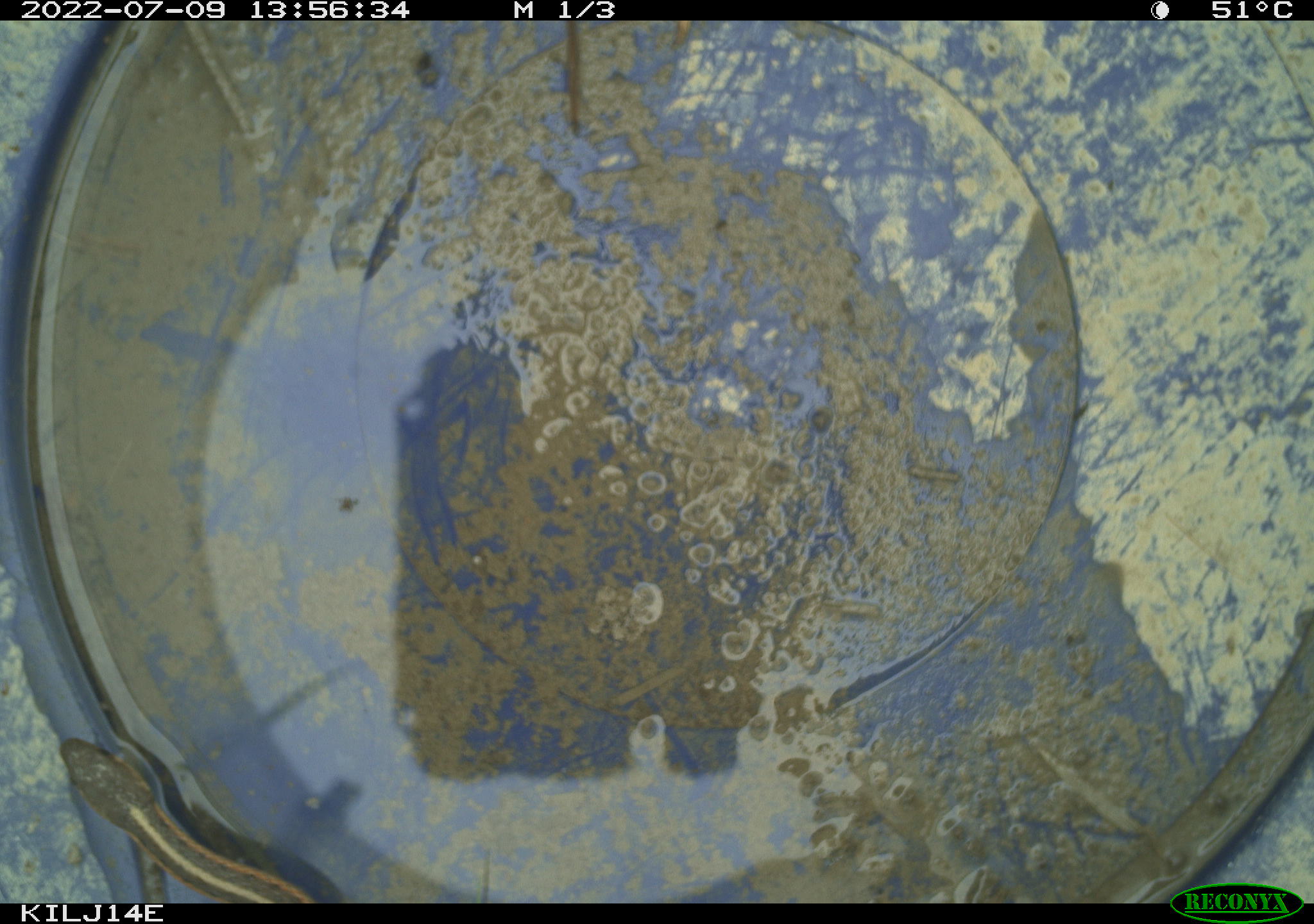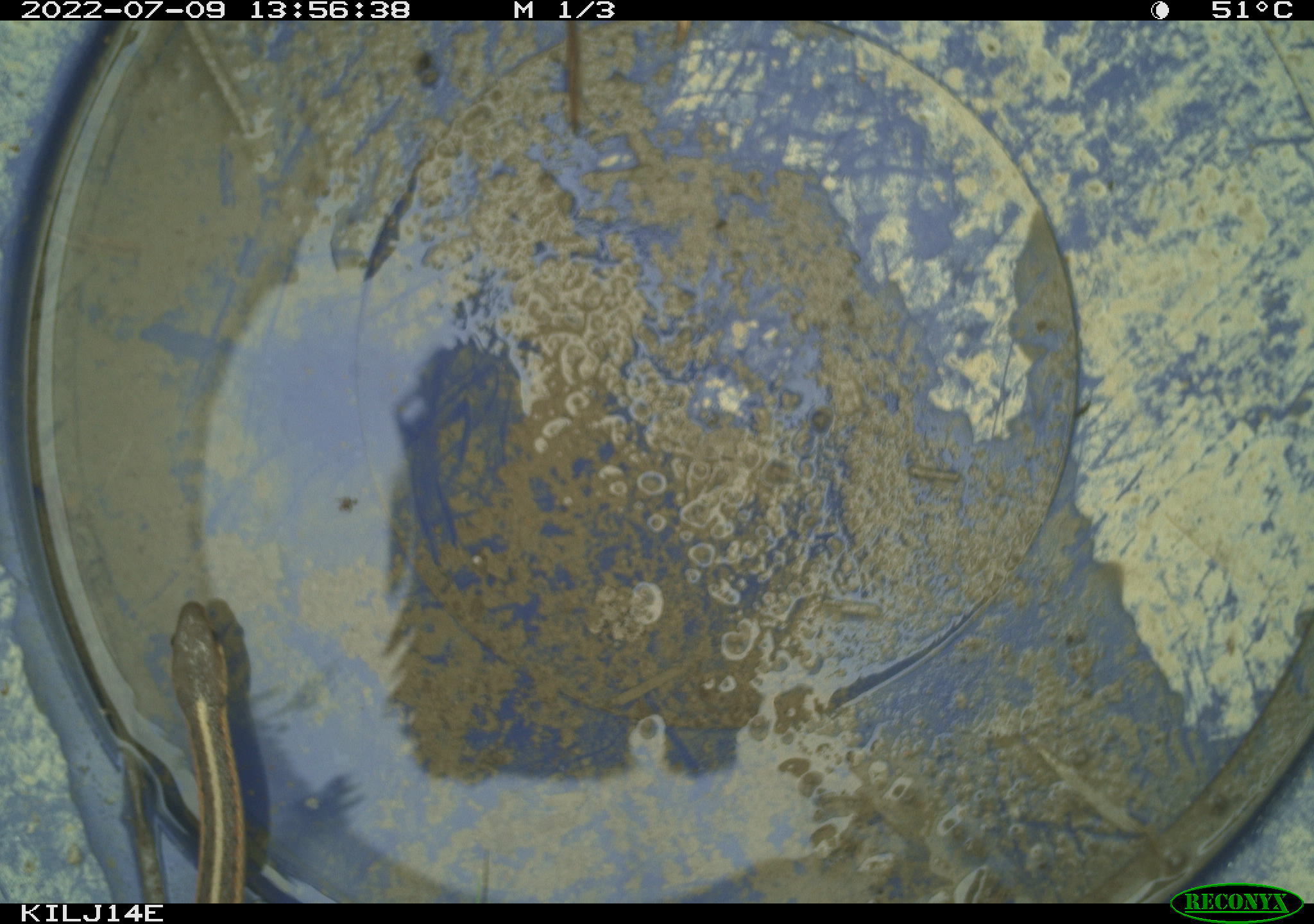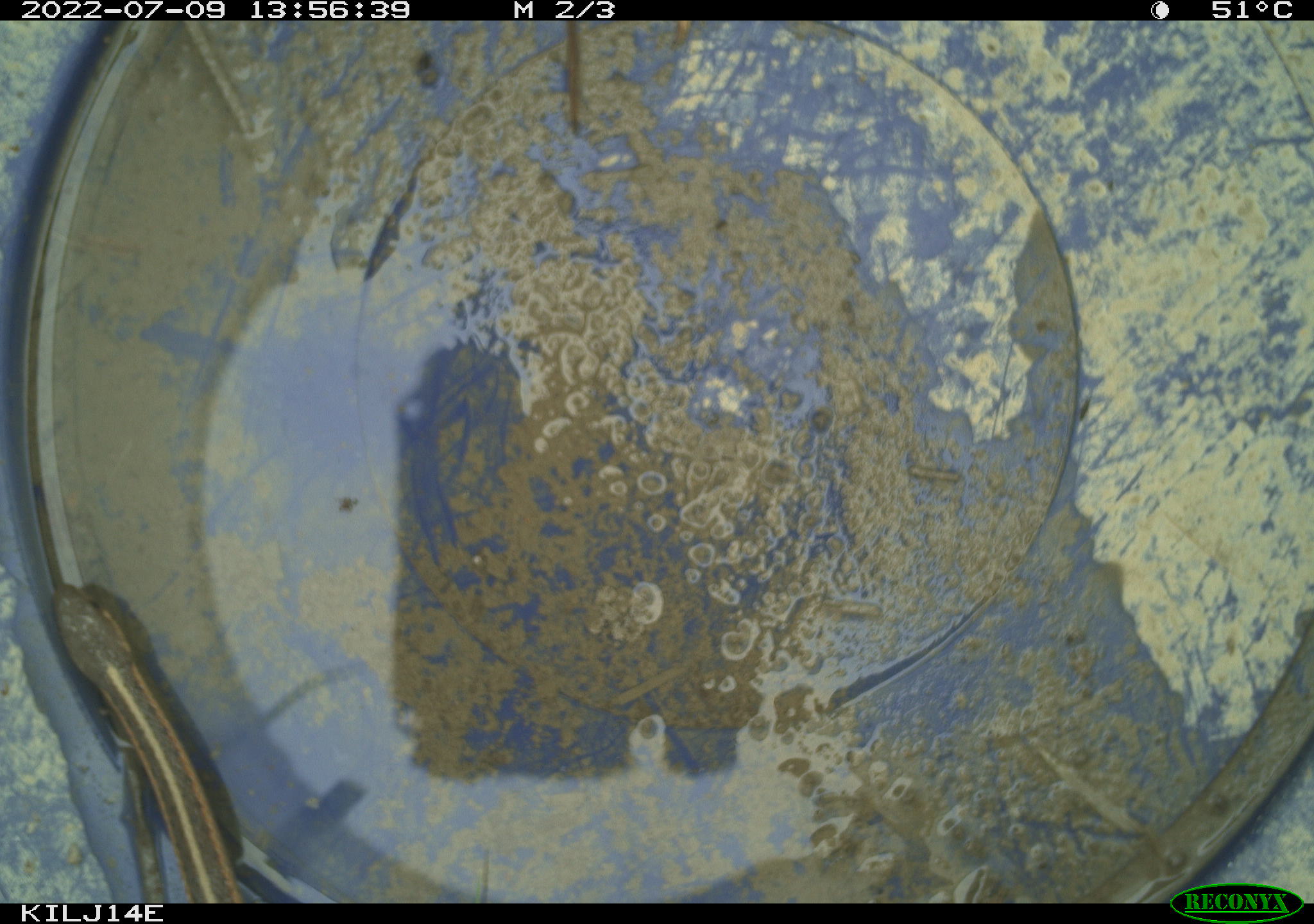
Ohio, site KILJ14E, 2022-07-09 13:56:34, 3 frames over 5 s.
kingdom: Animalia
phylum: Chordata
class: Reptilia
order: Squamata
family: Colubridae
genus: Thamnophis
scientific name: Thamnophis sirtalis sirtalis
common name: eastern gartersnake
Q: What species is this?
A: Eastern gartersnake (Thamnophis sirtalis sirtalis).